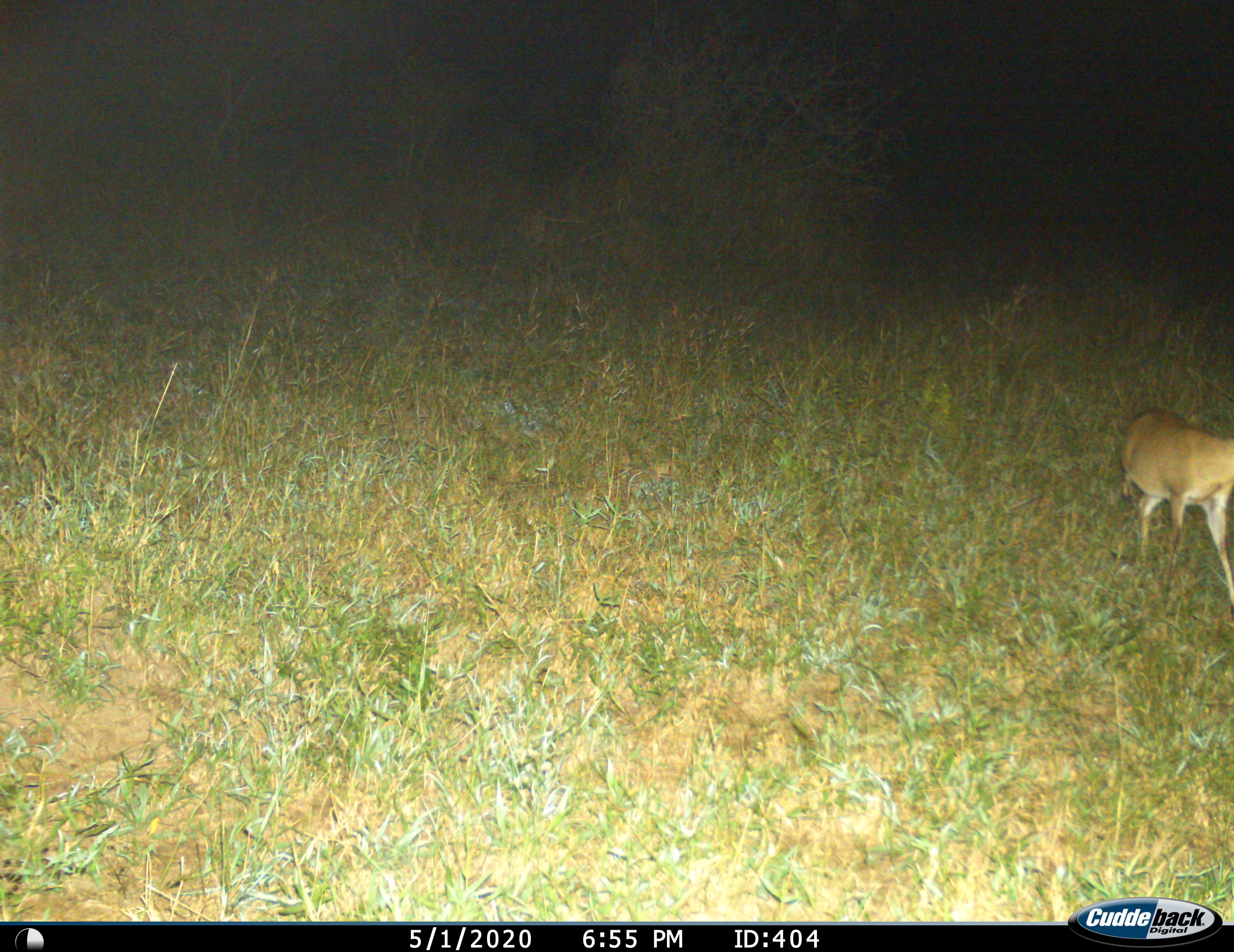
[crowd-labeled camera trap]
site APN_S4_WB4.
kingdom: Animalia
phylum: Chordata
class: Mammalia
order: Artiodactyla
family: Bovidae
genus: Sylvicapra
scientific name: Sylvicapra grimmia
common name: common duiker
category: duikercommongrey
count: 1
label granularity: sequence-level